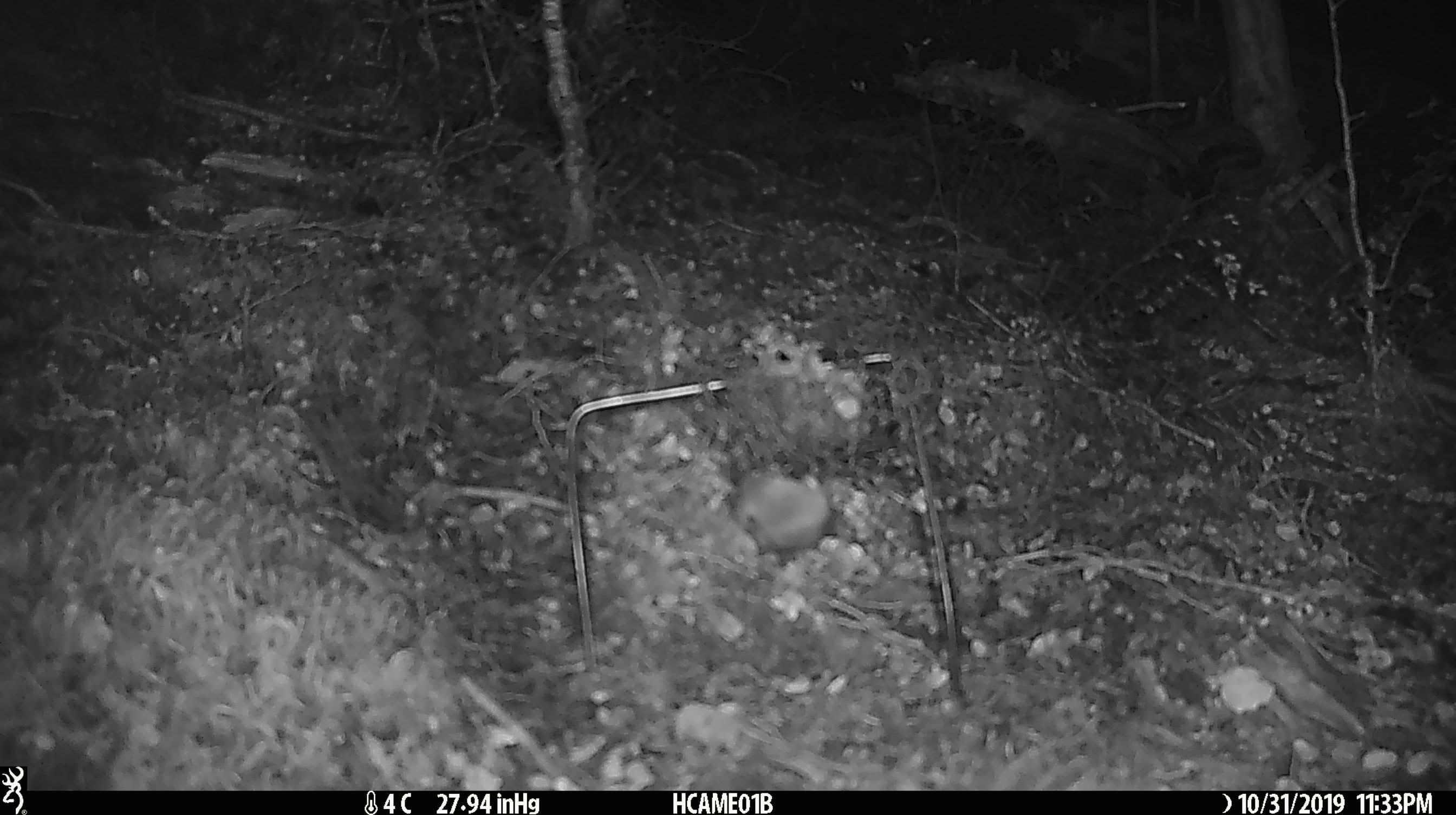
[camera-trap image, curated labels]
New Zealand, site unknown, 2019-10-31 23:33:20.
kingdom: Animalia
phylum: Chordata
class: Mammalia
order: Rodentia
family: Muridae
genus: Mus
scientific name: Mus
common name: mouse